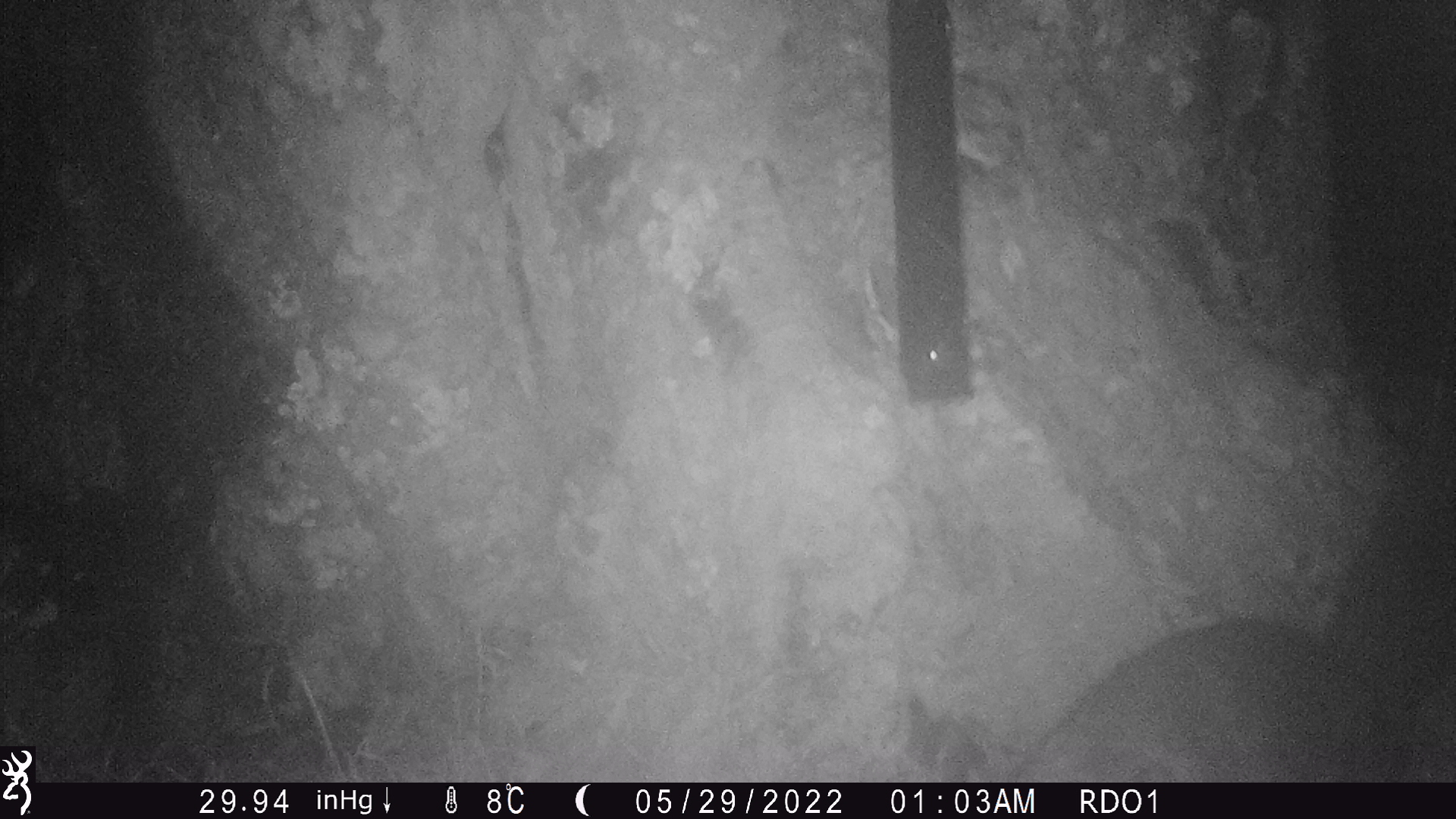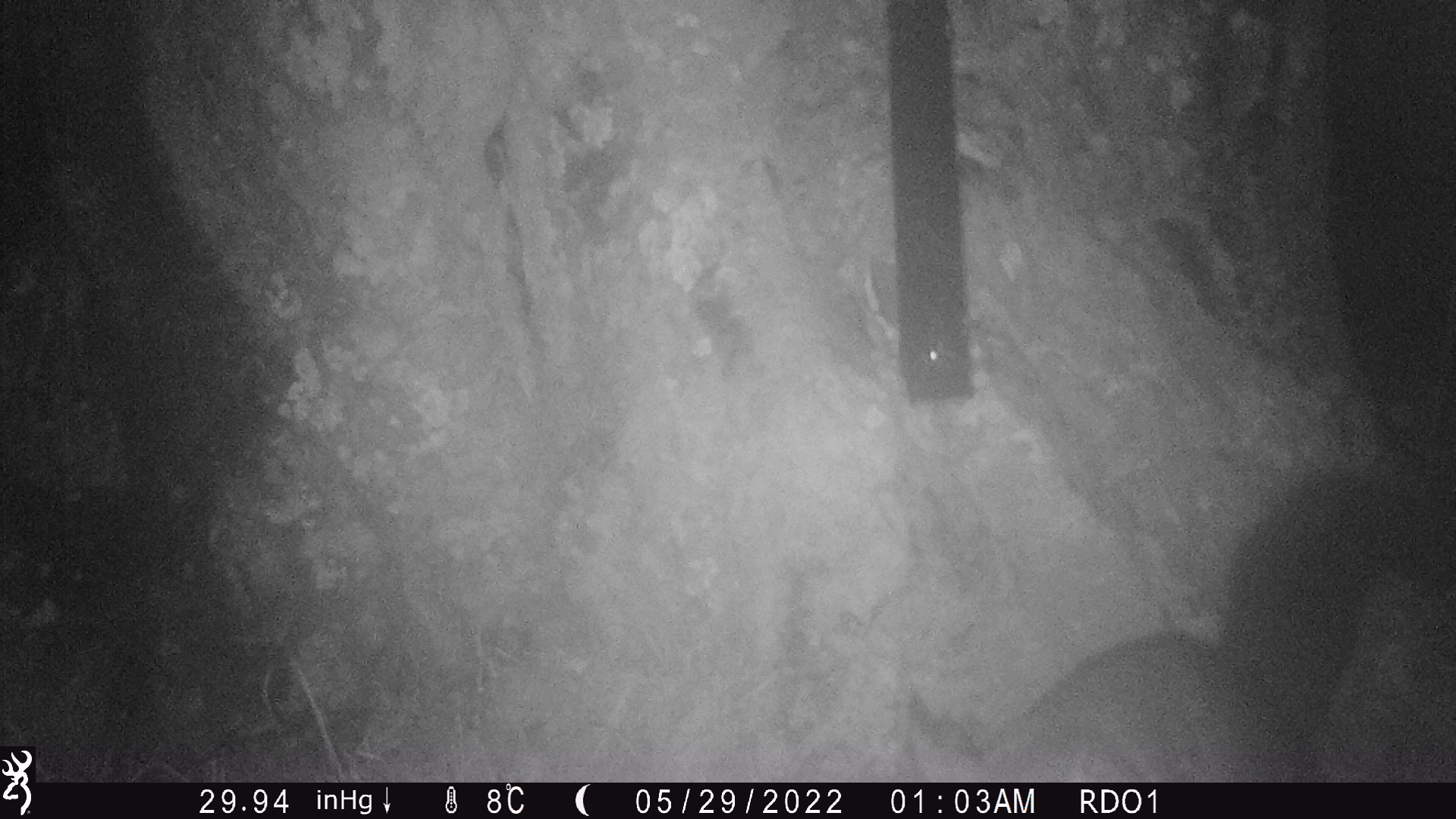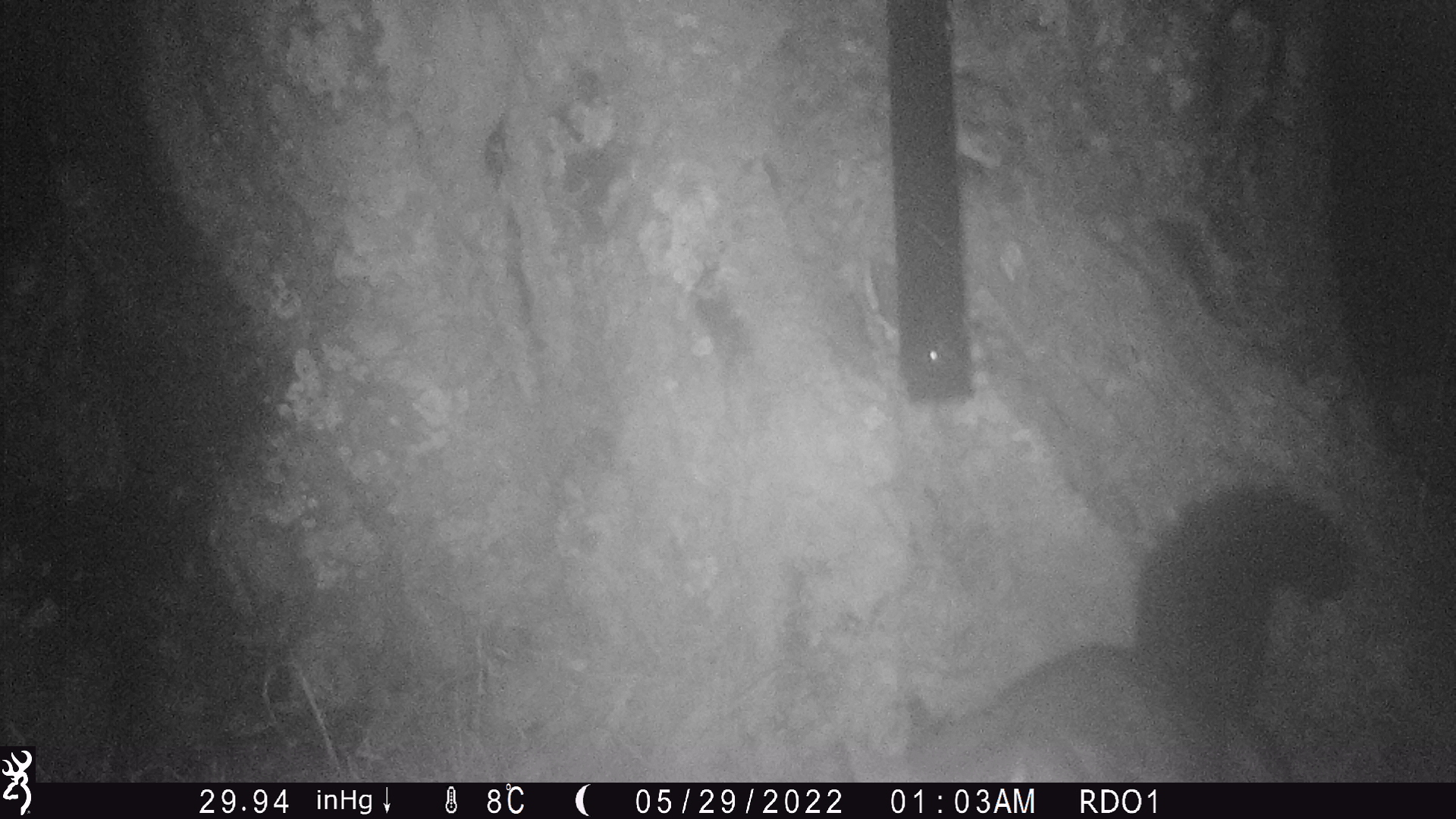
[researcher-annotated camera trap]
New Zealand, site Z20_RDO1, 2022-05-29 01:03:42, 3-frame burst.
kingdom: Animalia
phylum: Chordata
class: Mammalia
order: Diprotodontia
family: Phalangeridae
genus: Trichosurus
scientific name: Trichosurus vulpecula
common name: common brushtail possum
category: possum